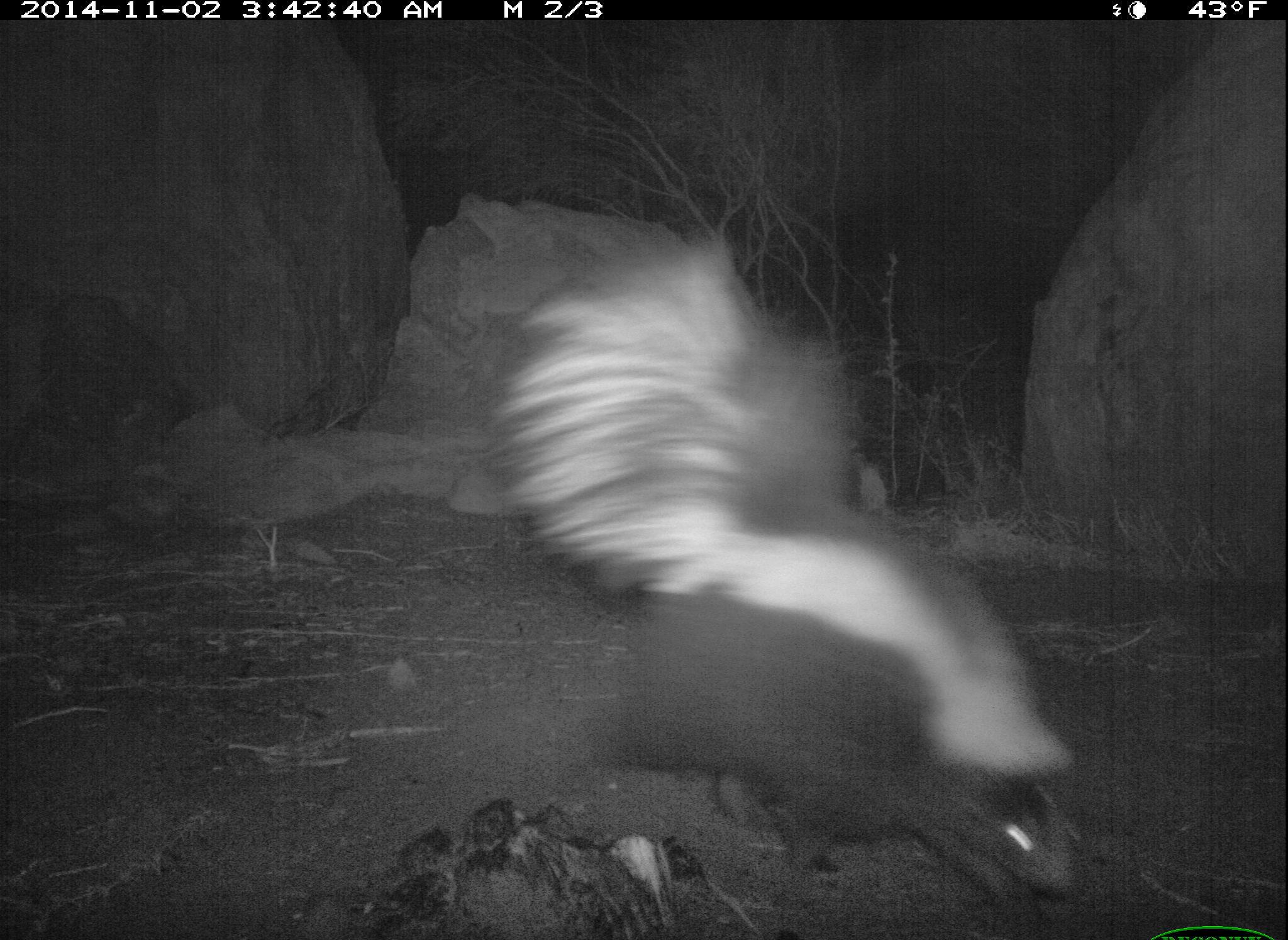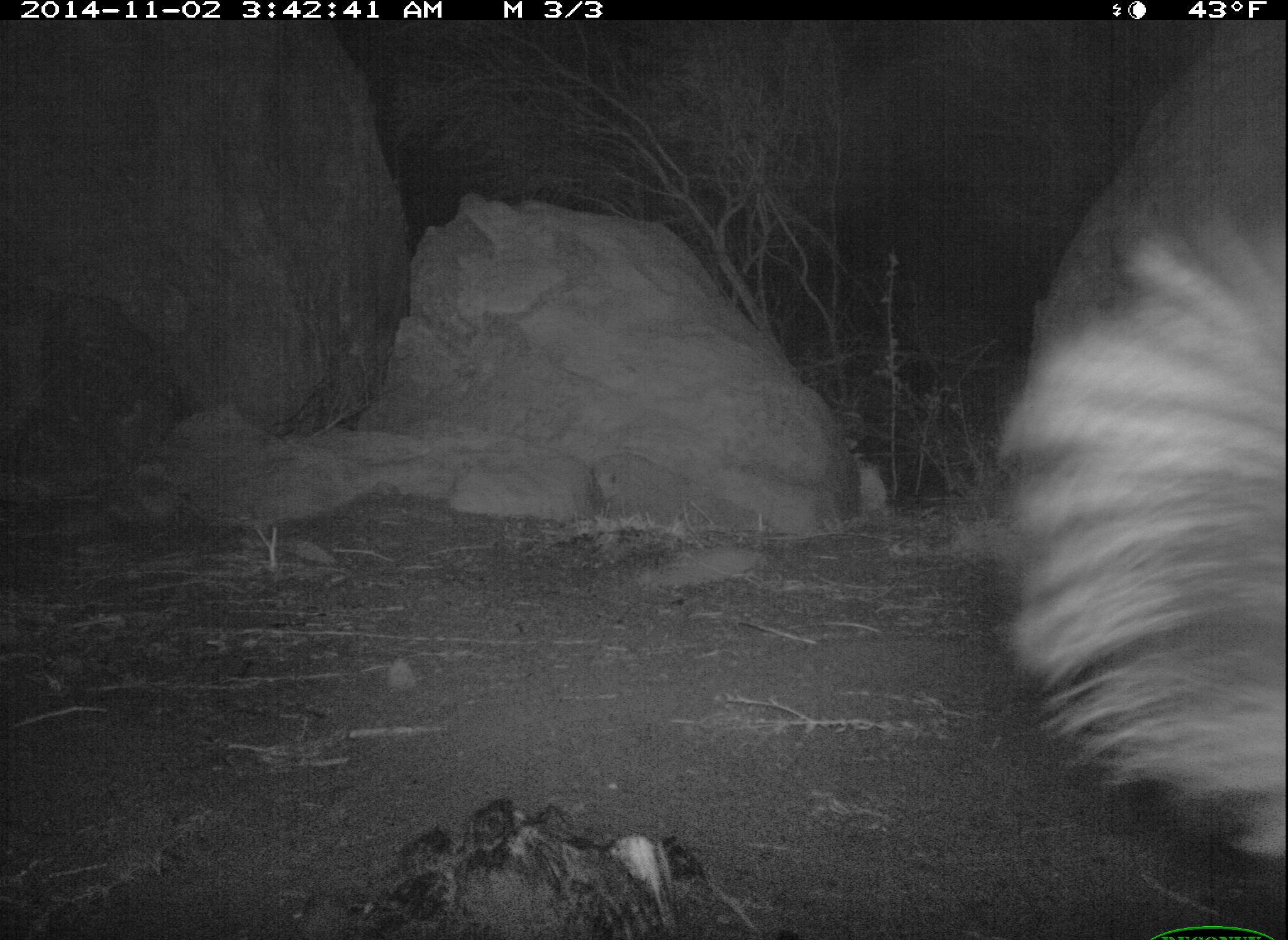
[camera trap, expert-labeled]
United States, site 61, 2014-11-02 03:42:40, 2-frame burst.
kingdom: Animalia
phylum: Chordata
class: Mammalia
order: Carnivora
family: Mephitidae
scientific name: Mephitidae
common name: skunk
Skunk (Mephitidae).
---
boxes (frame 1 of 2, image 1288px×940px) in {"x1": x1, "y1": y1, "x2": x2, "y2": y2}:
skunk: {"x1": 481, "y1": 227, "x2": 1090, "y2": 937}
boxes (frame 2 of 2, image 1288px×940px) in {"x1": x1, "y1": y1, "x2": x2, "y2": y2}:
skunk: {"x1": 979, "y1": 197, "x2": 1282, "y2": 863}